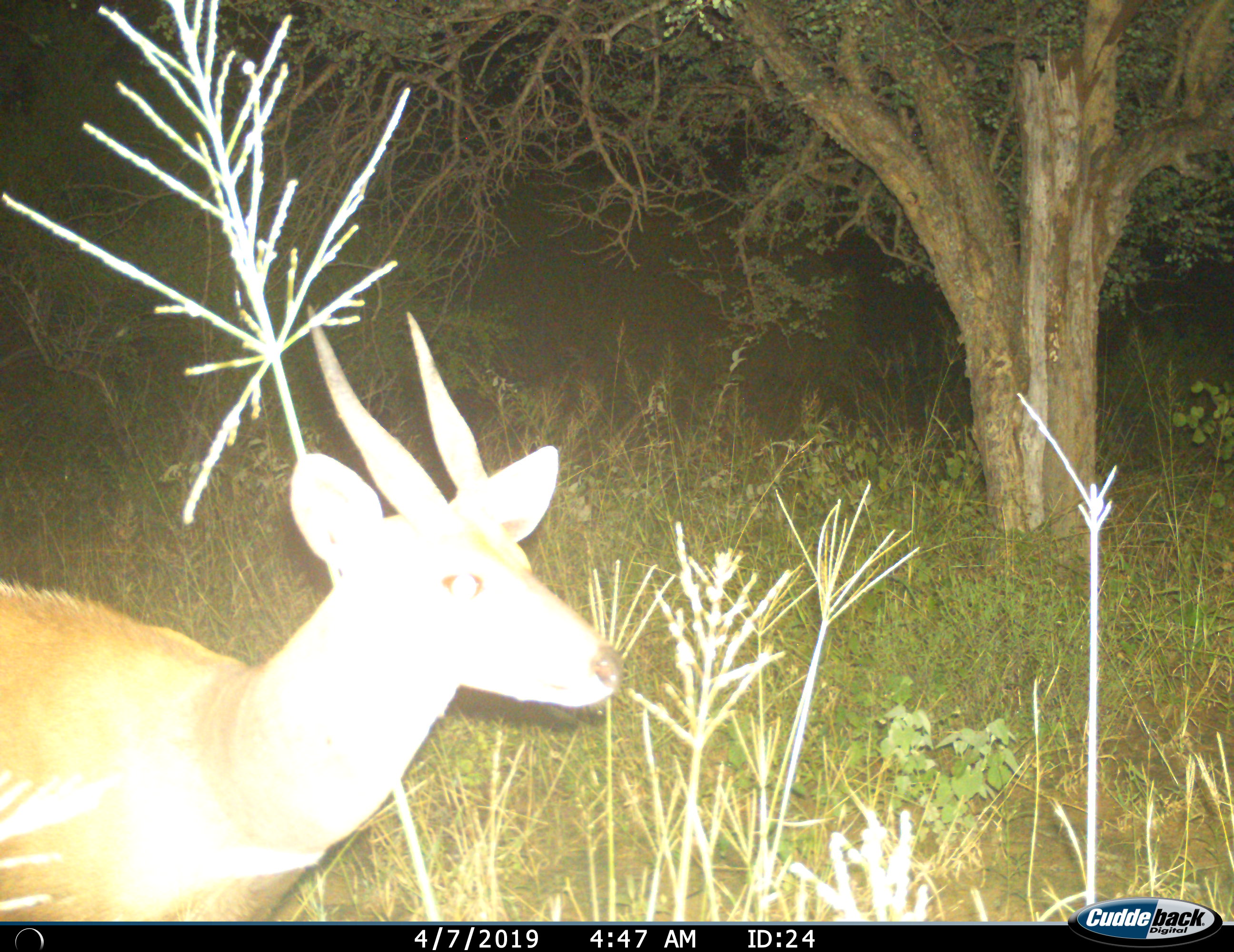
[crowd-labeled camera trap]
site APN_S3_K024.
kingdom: Animalia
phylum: Chordata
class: Mammalia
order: Artiodactyla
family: Bovidae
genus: Tragelaphus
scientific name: Tragelaphus scriptus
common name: bushbuck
Bushbuck (Tragelaphus scriptus), count 1. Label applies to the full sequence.